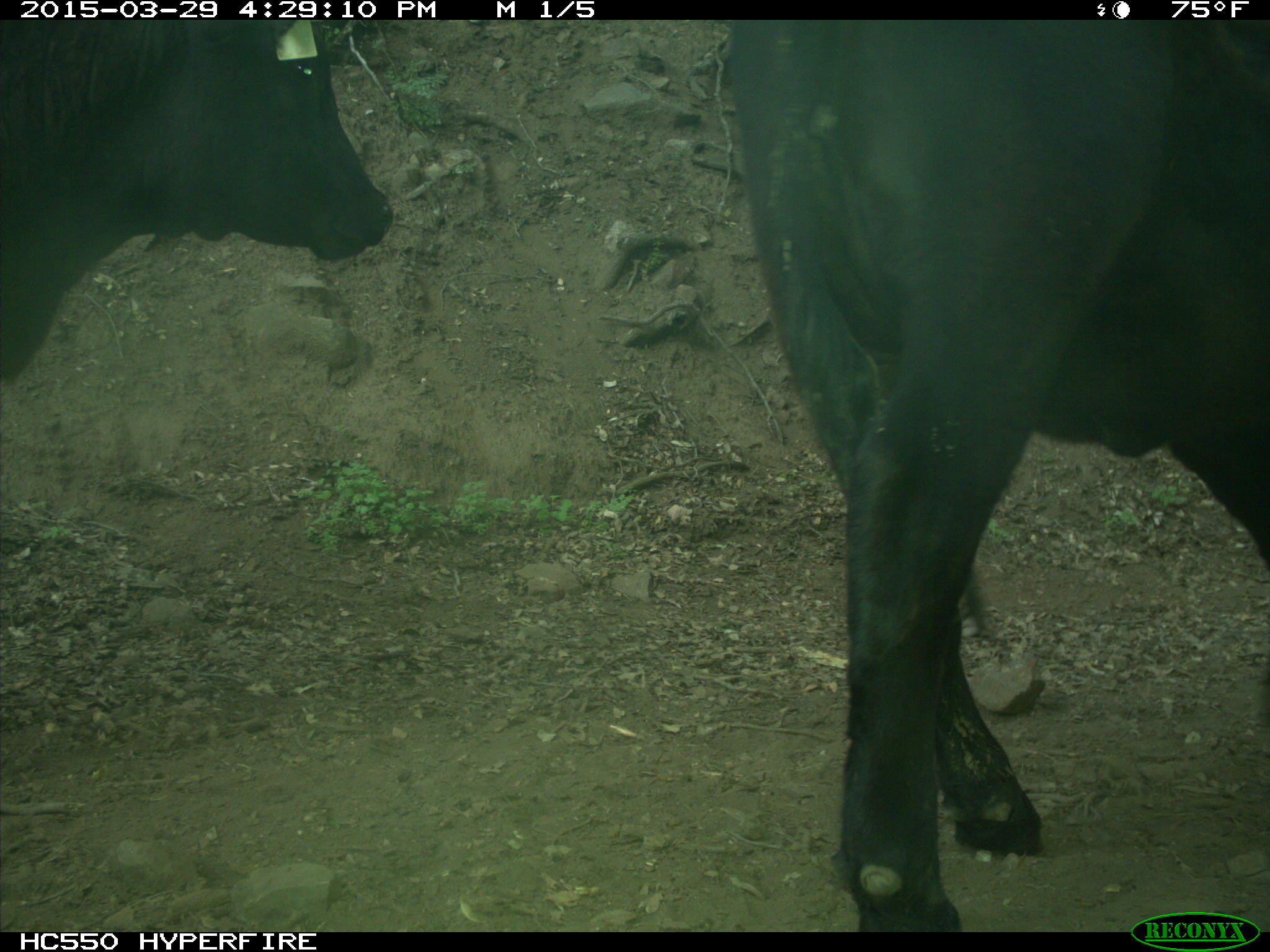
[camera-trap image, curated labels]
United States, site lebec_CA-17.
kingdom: Animalia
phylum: Chordata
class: Mammalia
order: Artiodactyla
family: Bovidae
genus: Bos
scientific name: Bos taurus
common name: domestic cow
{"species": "Bos taurus (domestic cow)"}